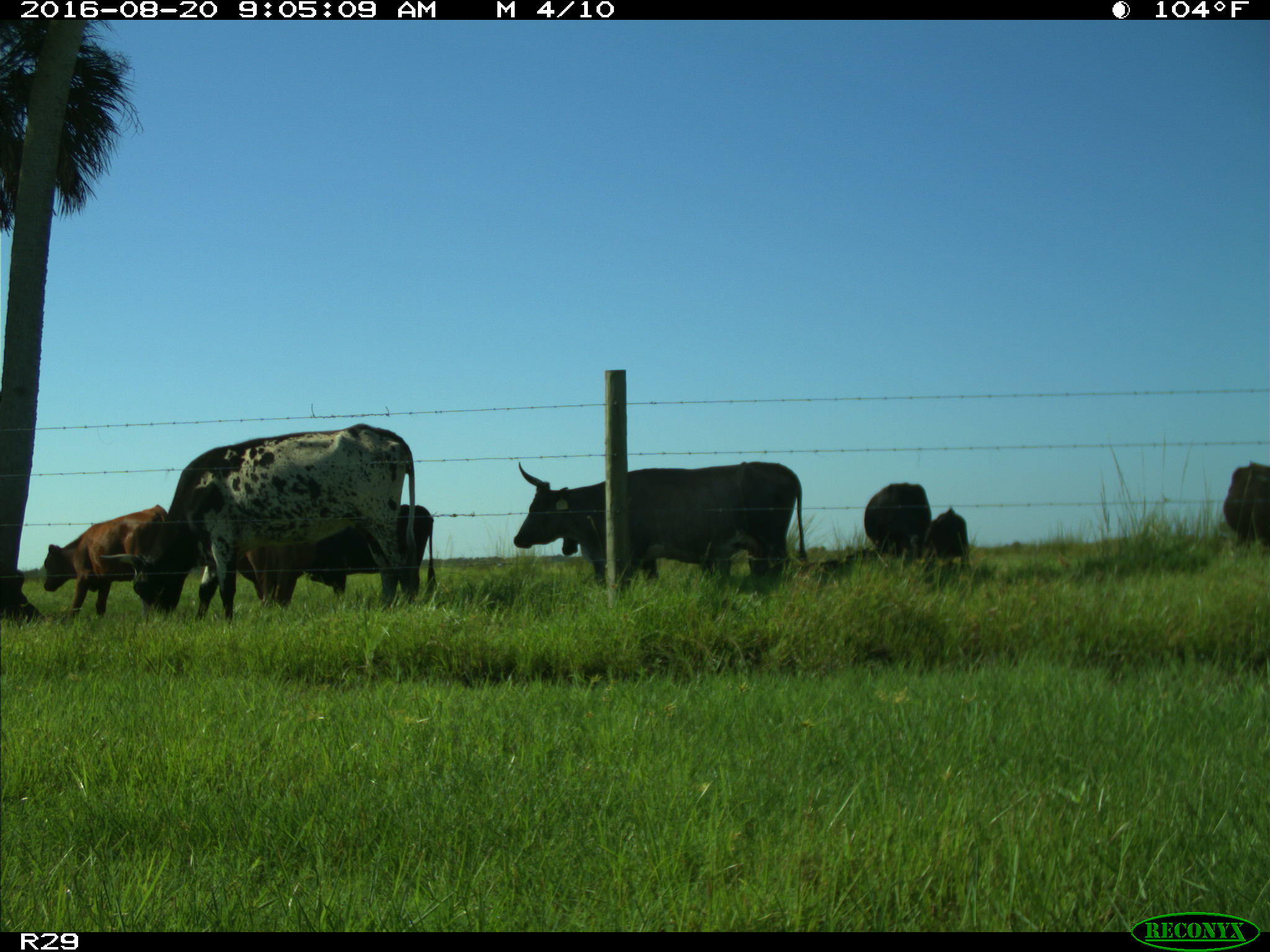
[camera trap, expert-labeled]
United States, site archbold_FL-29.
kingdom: Animalia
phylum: Chordata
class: Mammalia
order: Artiodactyla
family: Bovidae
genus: Bos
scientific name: Bos taurus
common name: domestic cow